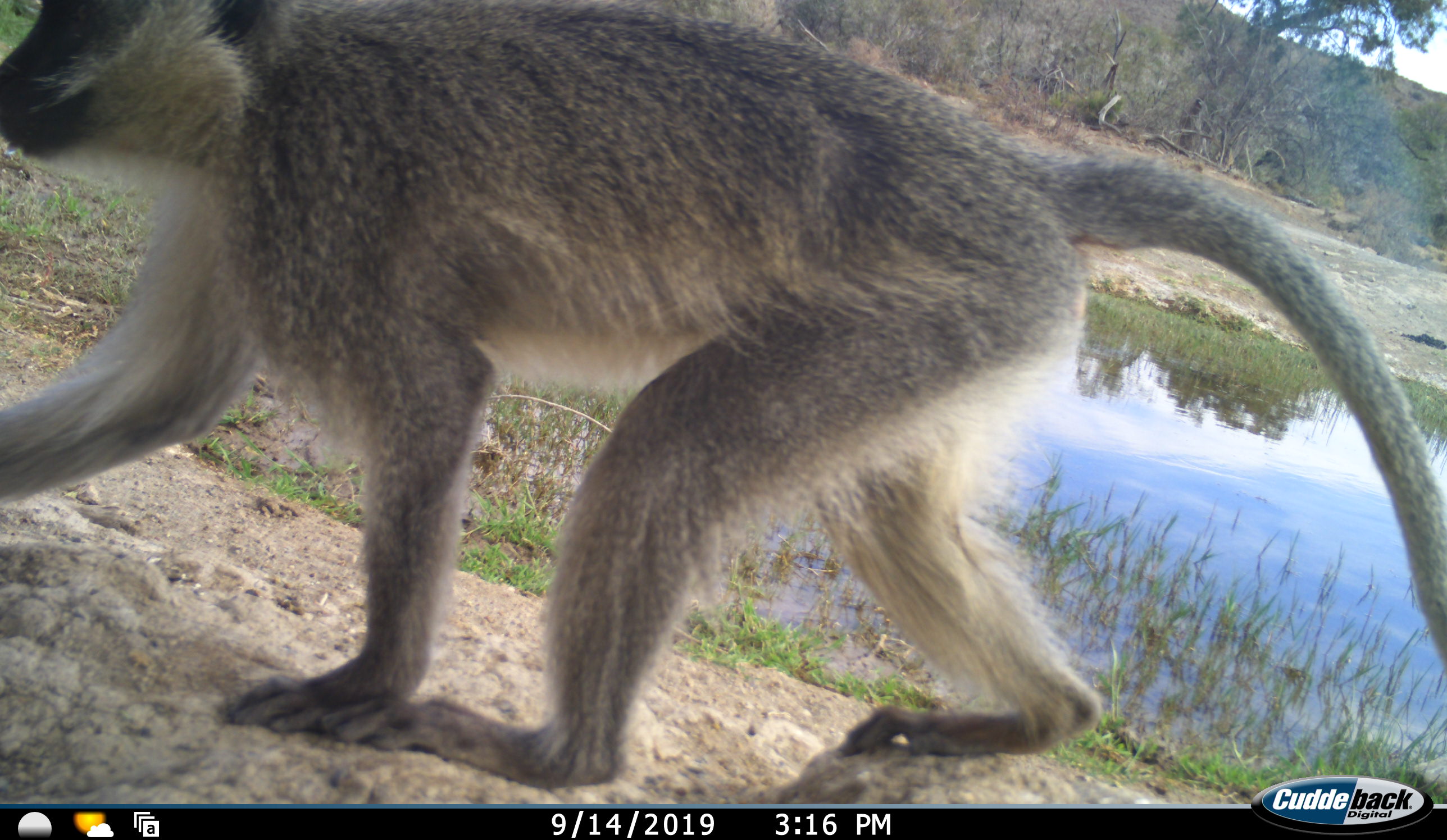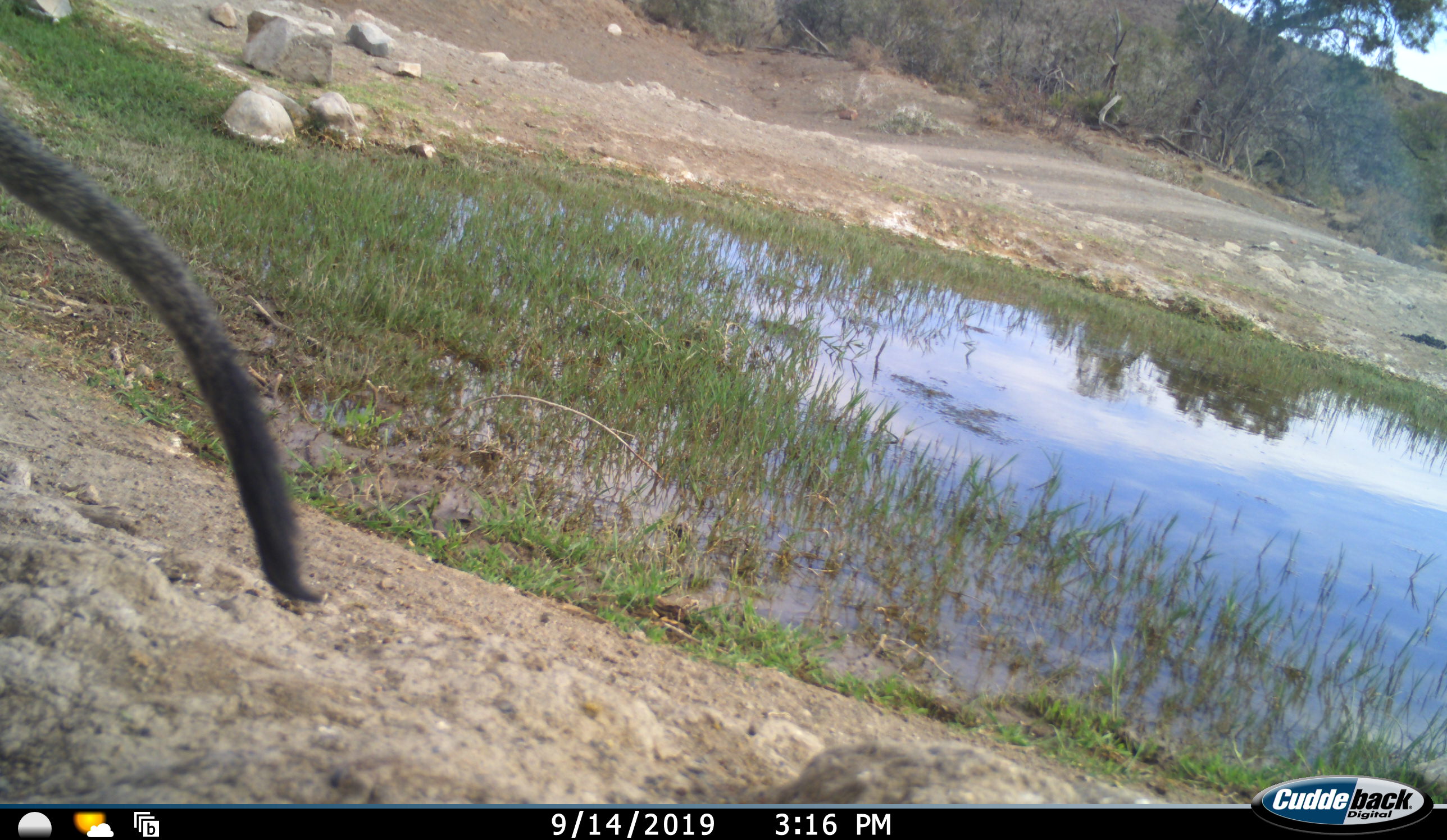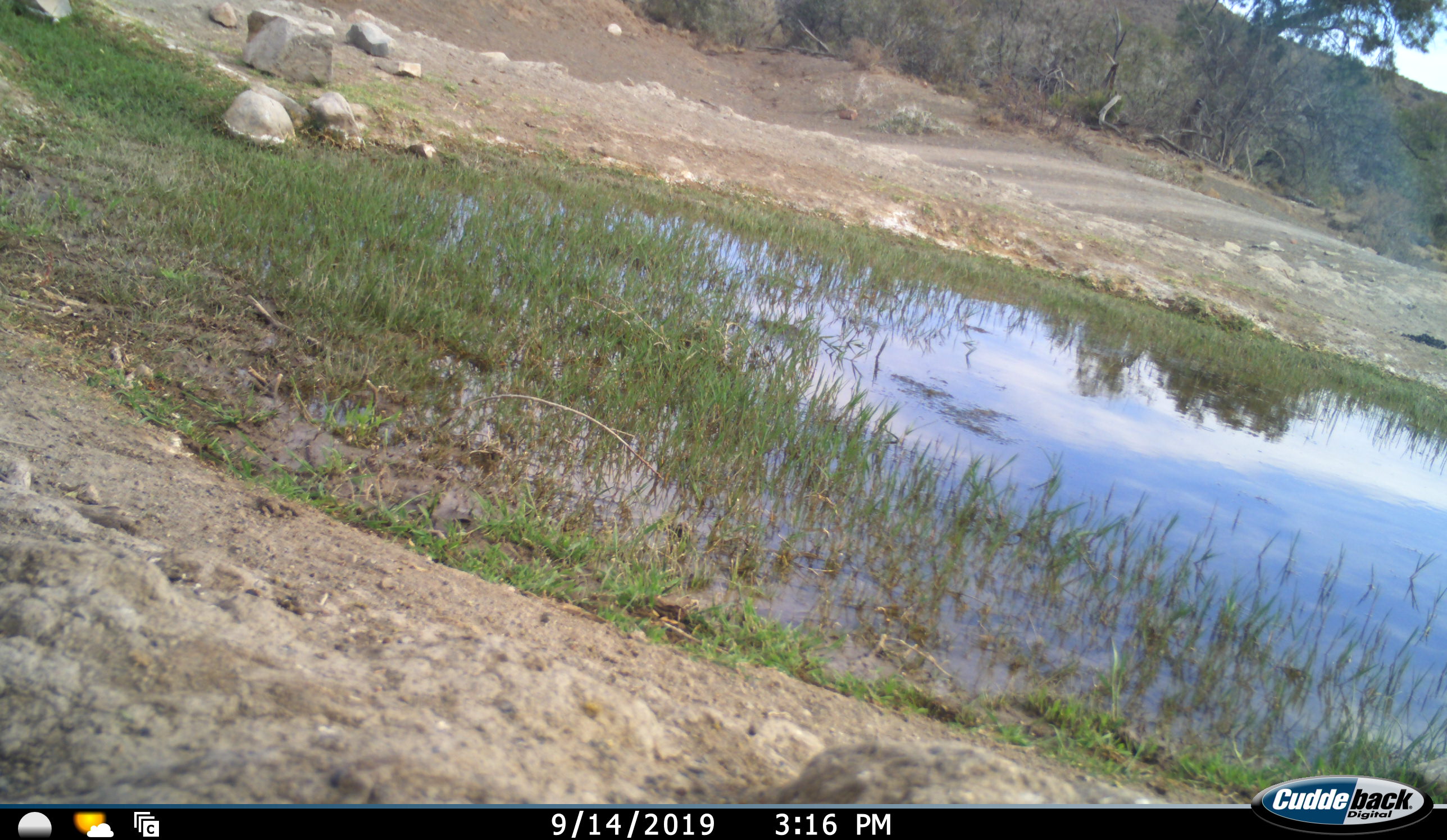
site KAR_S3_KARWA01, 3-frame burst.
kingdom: Animalia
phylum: Chordata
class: Mammalia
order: Primates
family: Cercopithecidae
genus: Chlorocebus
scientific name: Chlorocebus pygerythrus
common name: vervet monkey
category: monkeyvervet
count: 1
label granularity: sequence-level